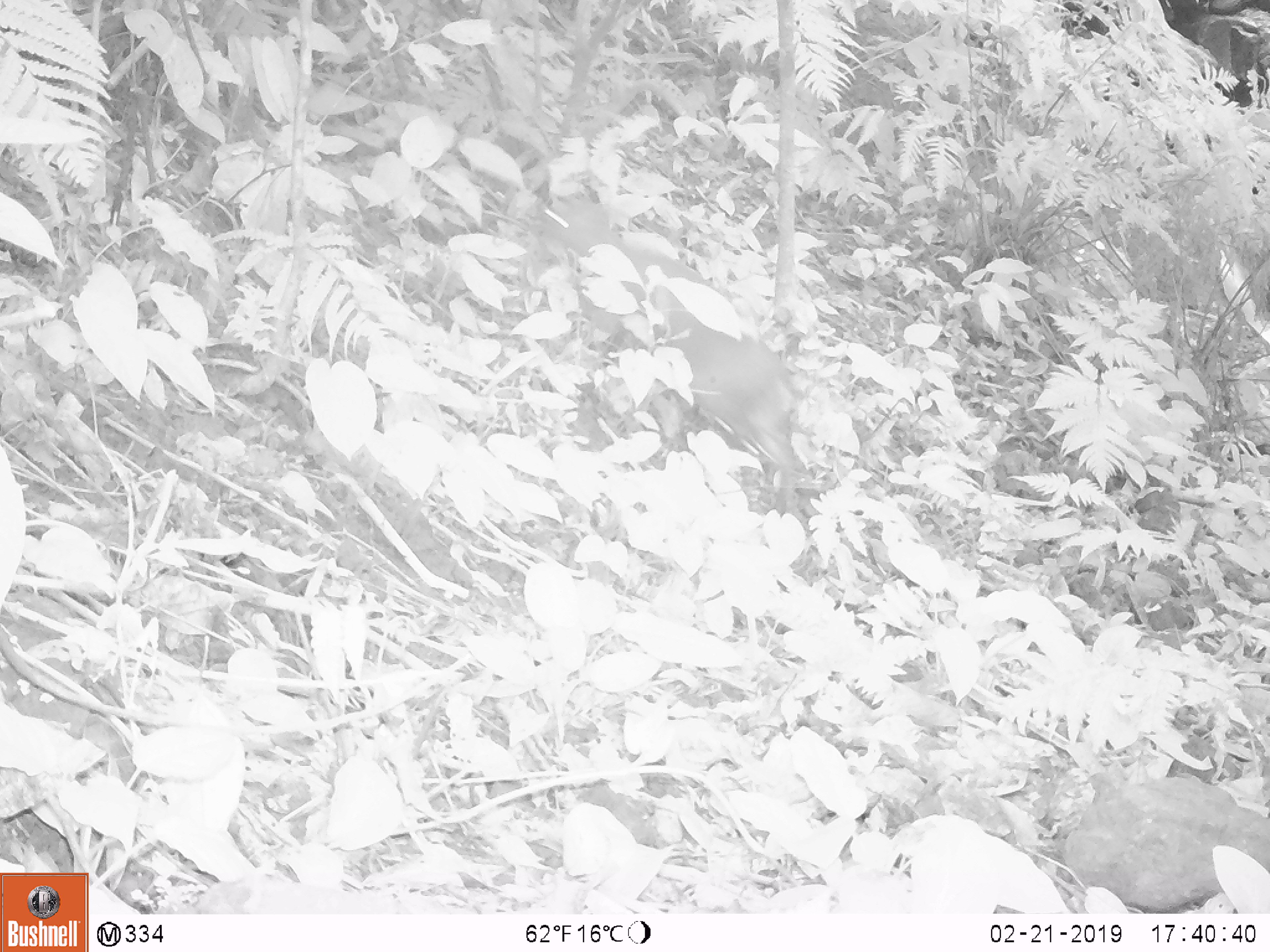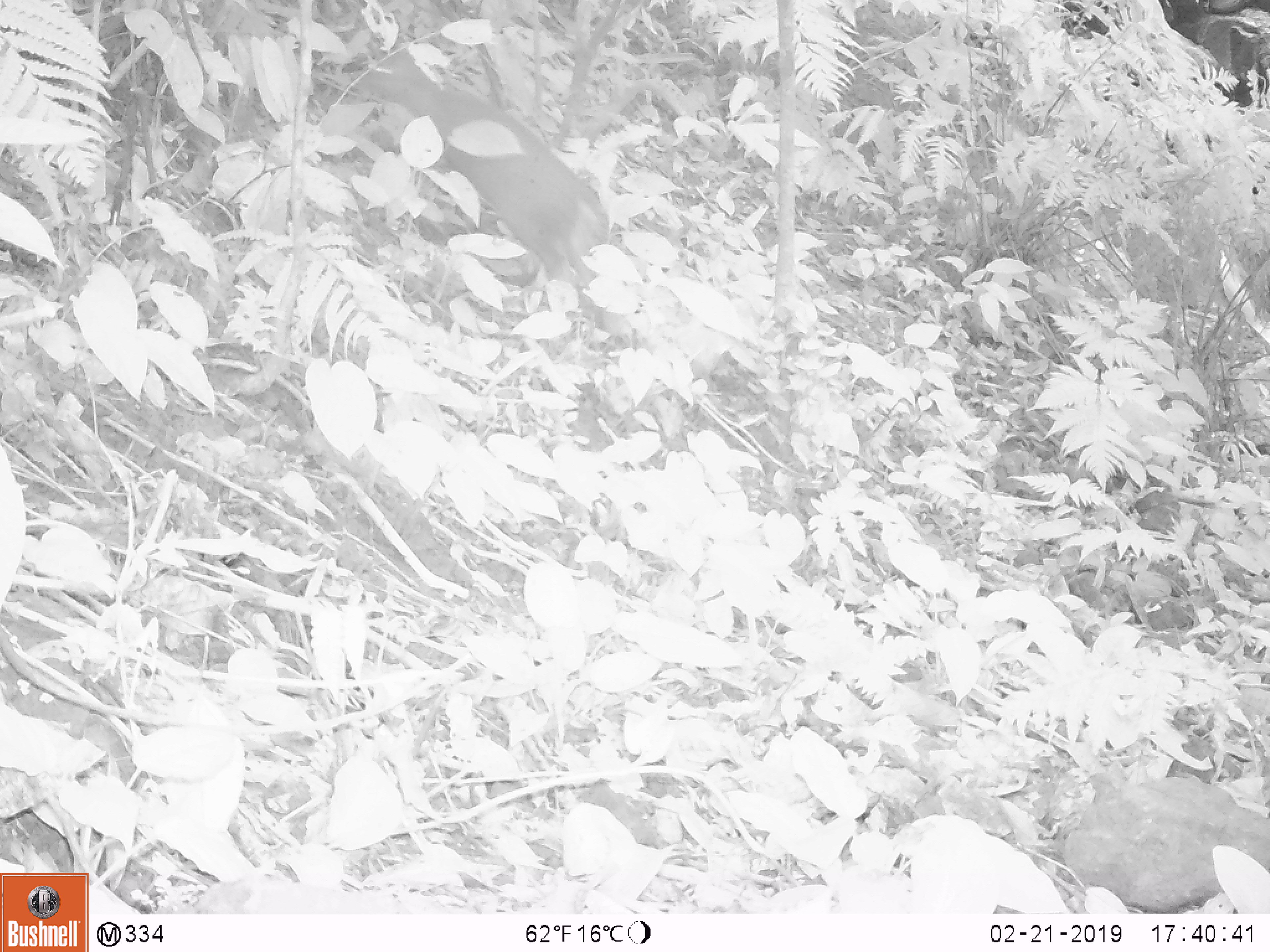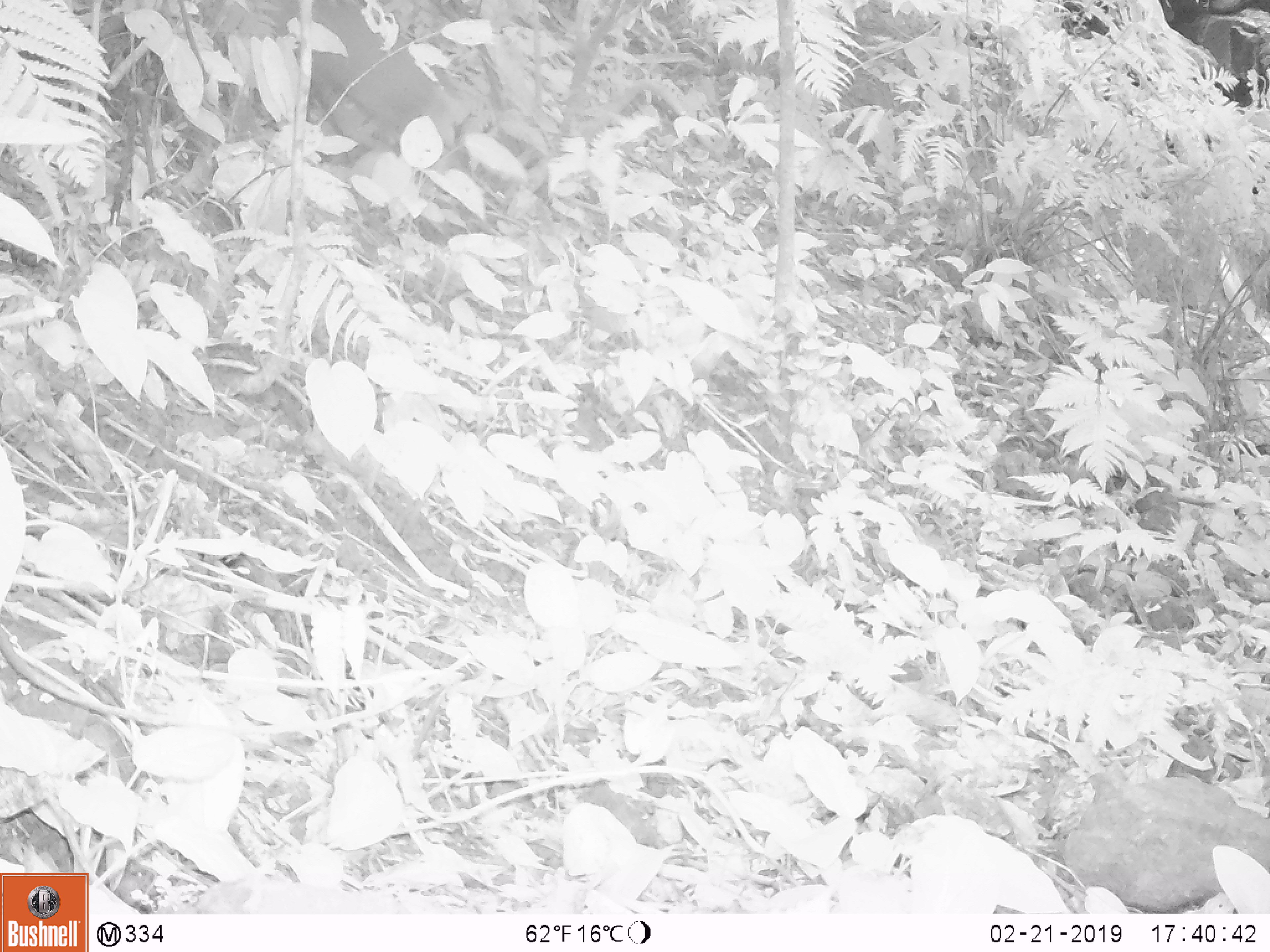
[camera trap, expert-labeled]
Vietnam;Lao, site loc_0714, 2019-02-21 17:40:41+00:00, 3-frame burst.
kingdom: Animalia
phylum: Chordata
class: Mammalia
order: Artiodactyla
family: Cervidae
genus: Muntiacus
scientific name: Muntiacus rooseveltorum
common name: roosevelt's muntjac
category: roosevelts muntjac group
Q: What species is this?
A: Roosevelts muntjac group (roosevelt's muntjac) (Muntiacus rooseveltorum).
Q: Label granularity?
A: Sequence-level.